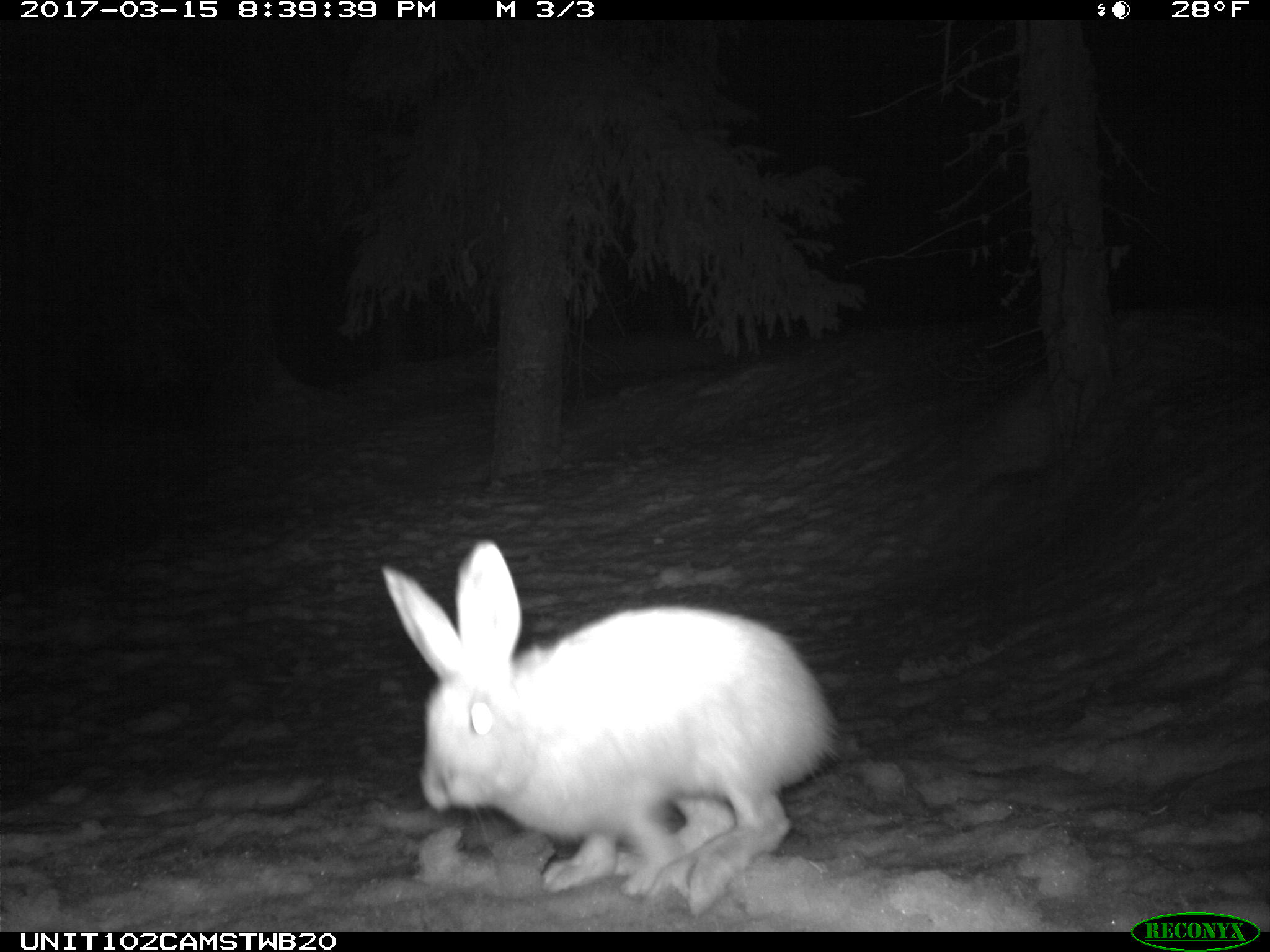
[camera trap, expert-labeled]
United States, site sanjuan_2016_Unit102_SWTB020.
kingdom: Animalia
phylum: Chordata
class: Mammalia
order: Lagomorpha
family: Leporidae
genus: Lepus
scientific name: Lepus americanus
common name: snowshoe hare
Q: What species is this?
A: Lepus americanus (snowshoe hare).